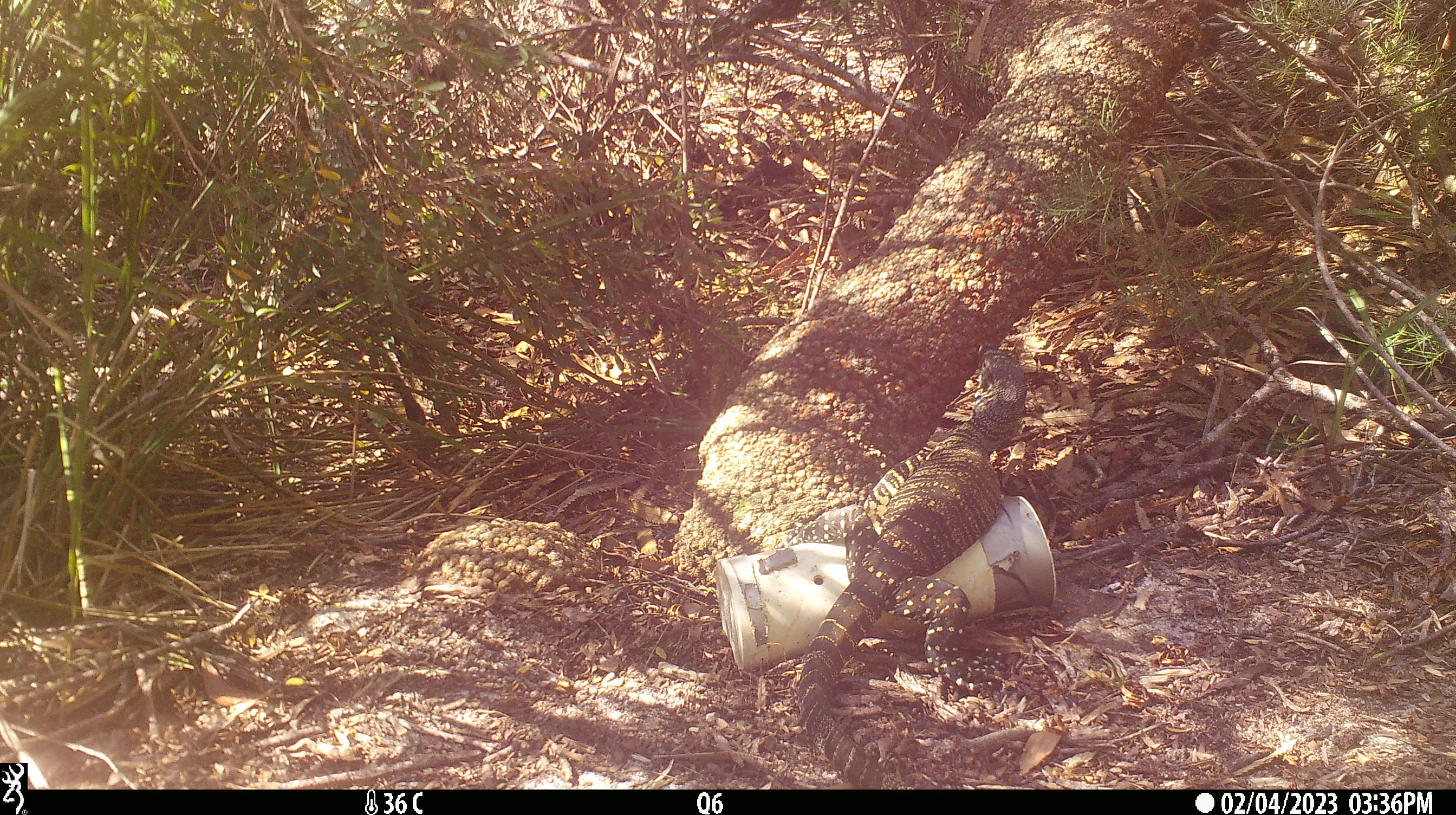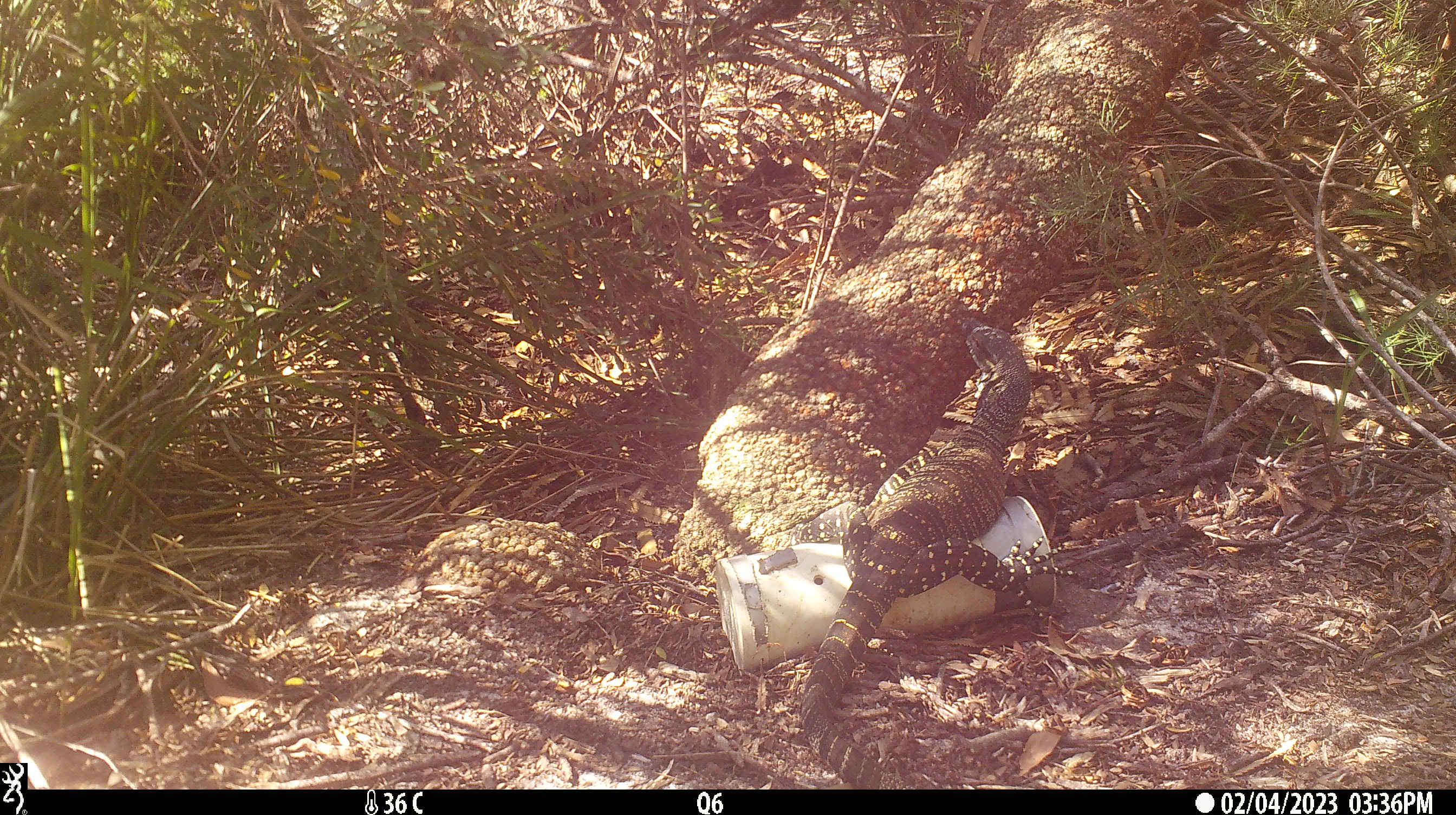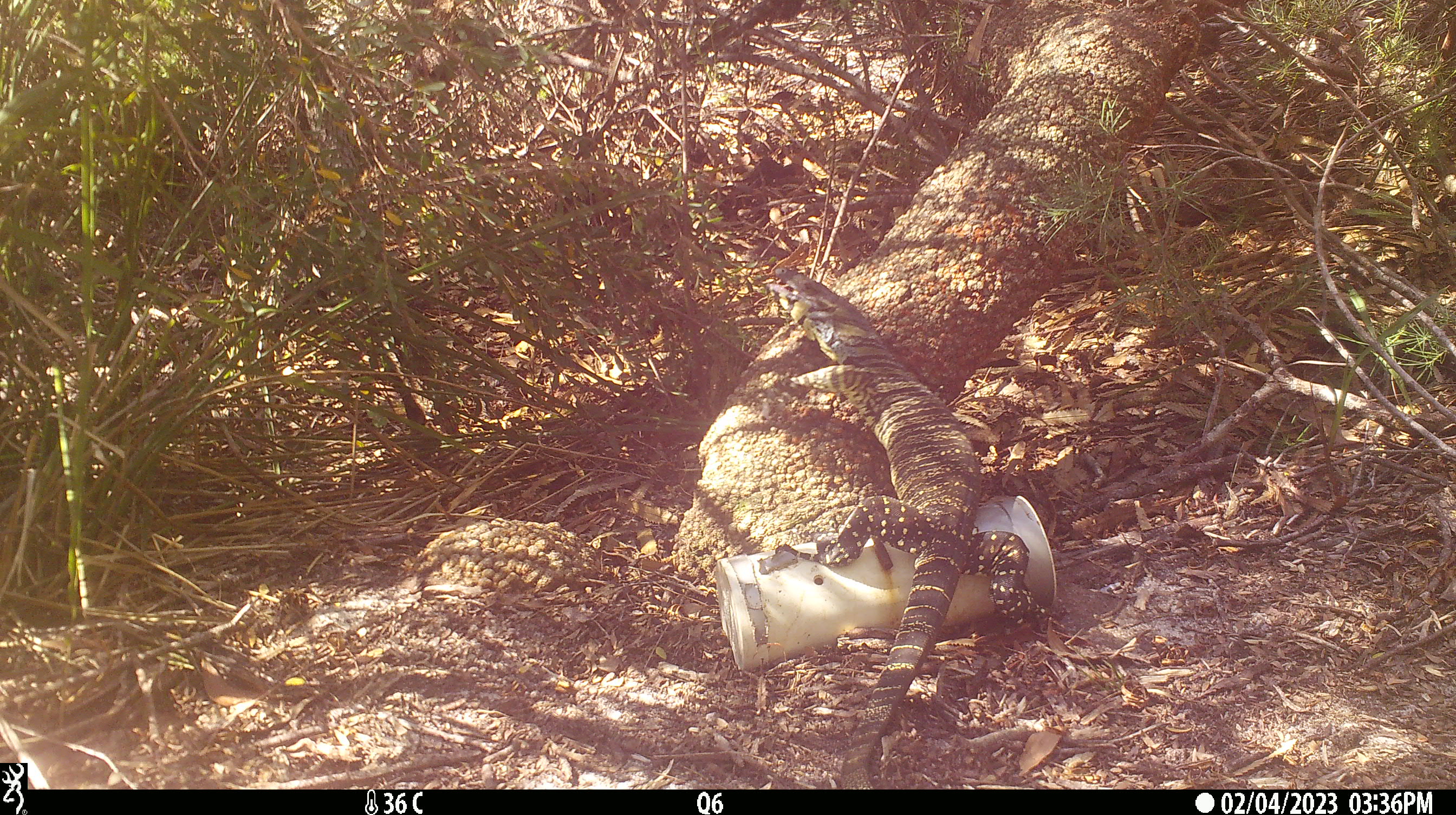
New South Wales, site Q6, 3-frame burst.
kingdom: Animalia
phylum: Chordata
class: Reptilia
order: Squamata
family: Varanidae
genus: Varanus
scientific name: Varanus varius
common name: lace monitor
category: goanna